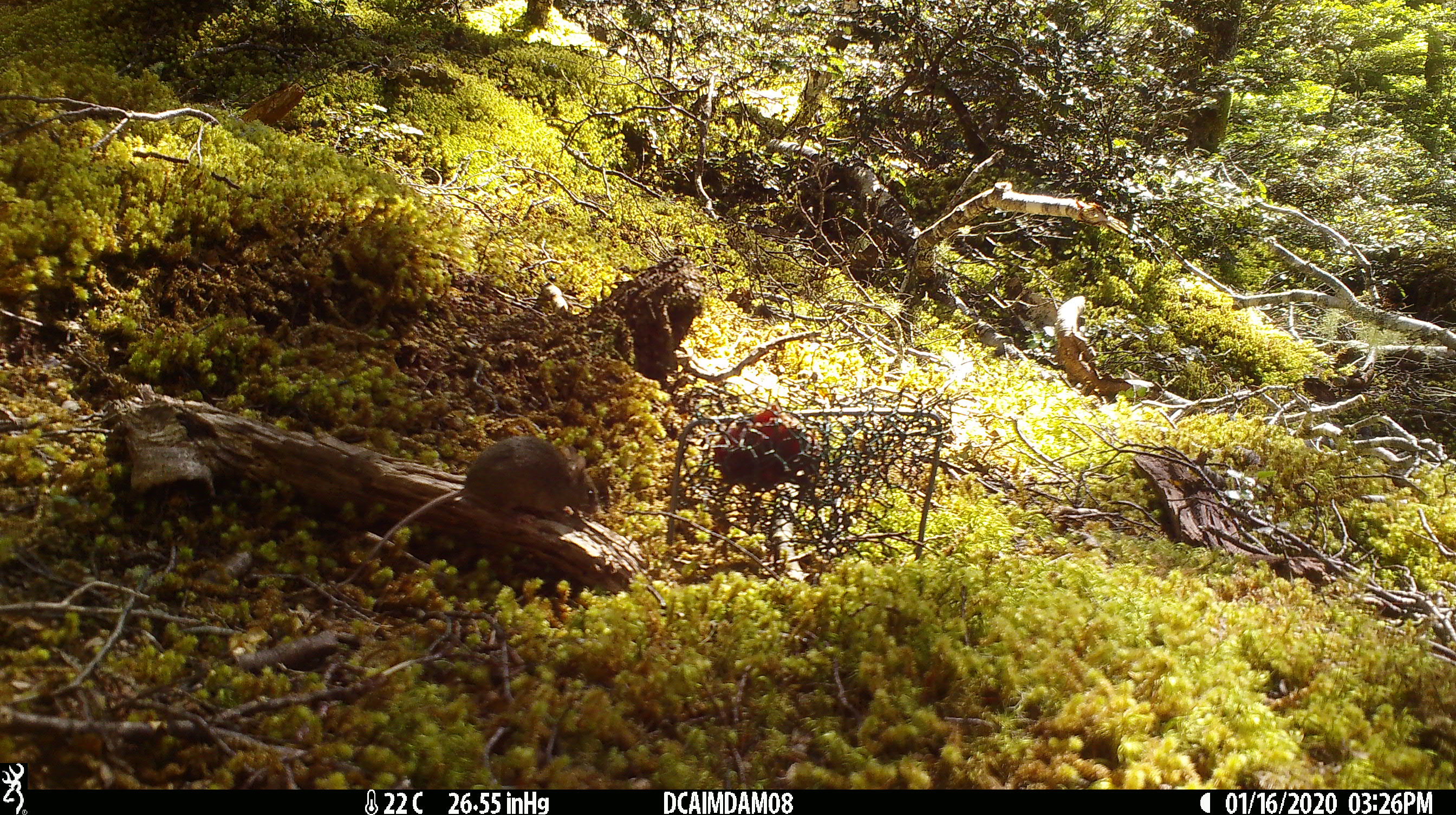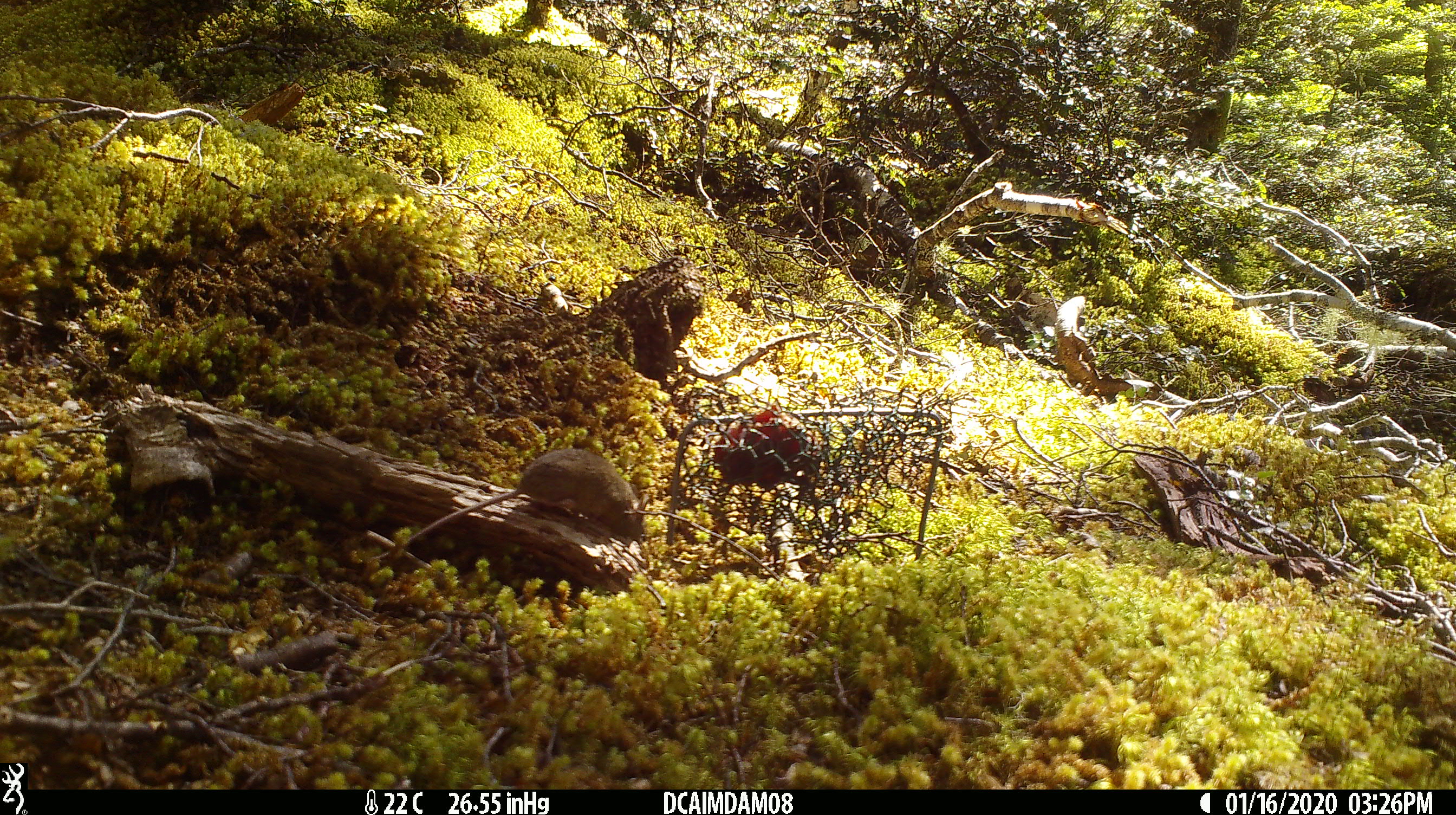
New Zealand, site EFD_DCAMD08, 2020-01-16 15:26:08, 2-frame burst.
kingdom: Animalia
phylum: Chordata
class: Mammalia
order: Rodentia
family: Muridae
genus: Mus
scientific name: Mus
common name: mouse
Mouse (Mus).